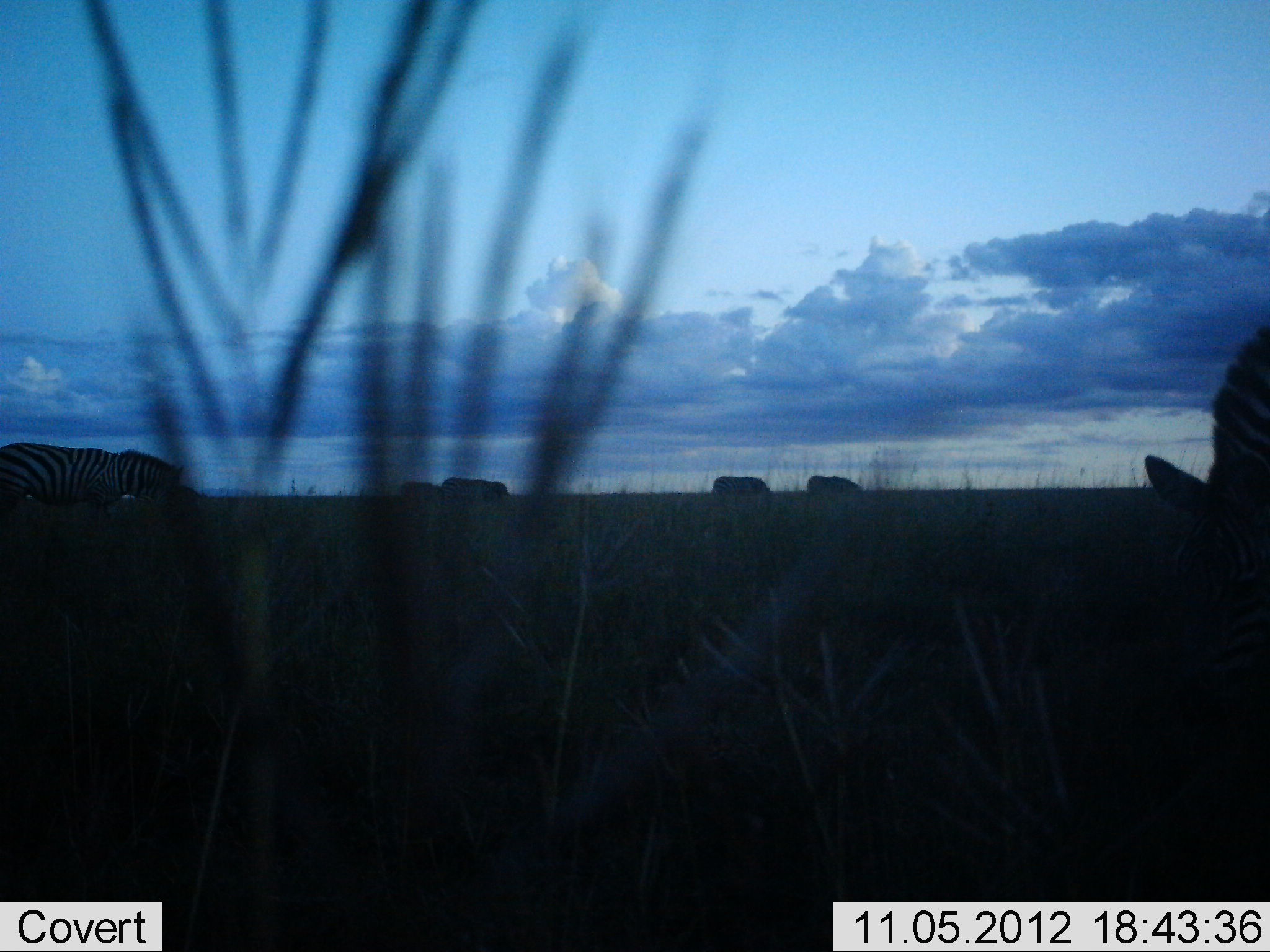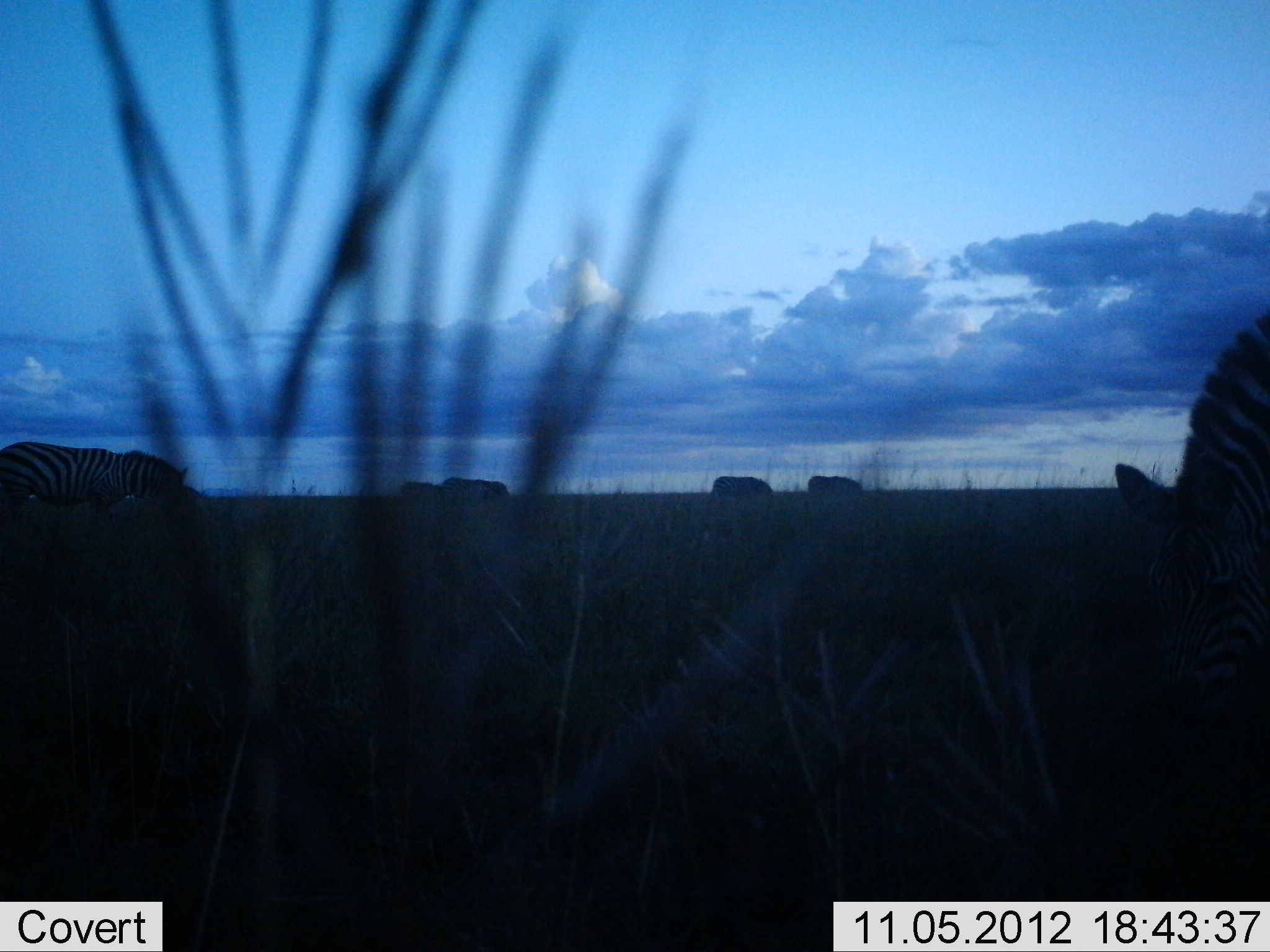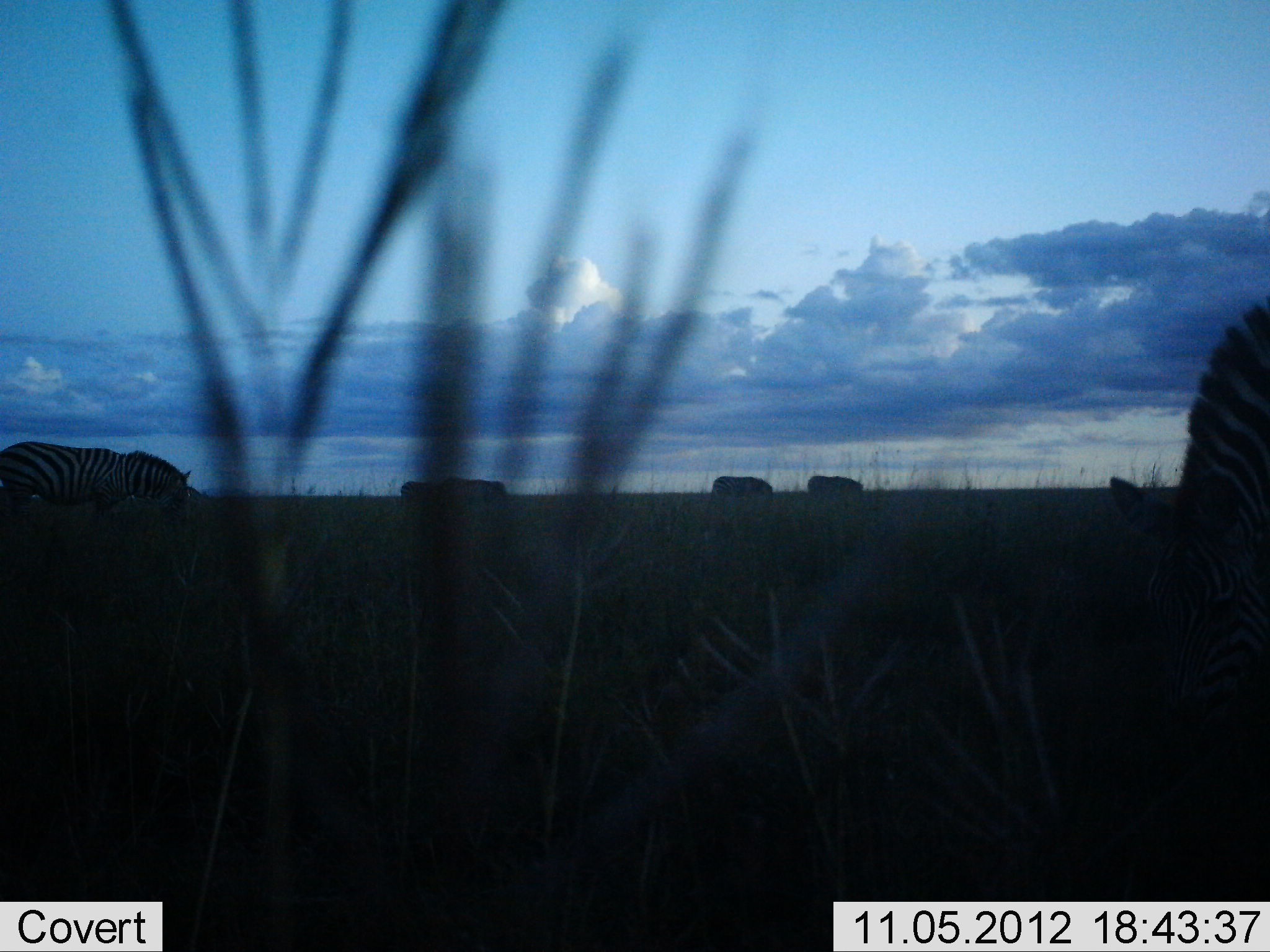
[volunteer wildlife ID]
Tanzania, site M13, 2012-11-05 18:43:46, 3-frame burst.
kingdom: Animalia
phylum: Chordata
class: Mammalia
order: Perissodactyla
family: Equidae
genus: Equus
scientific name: Equus quagga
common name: plains zebra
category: zebra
Zebra (plains zebra) (Equus quagga), count 6. Behavior (volunteer vote fractions): standing 30%, resting 0%, moving 10%, interacting 0%. Young present (vote fraction): 0%. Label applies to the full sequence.